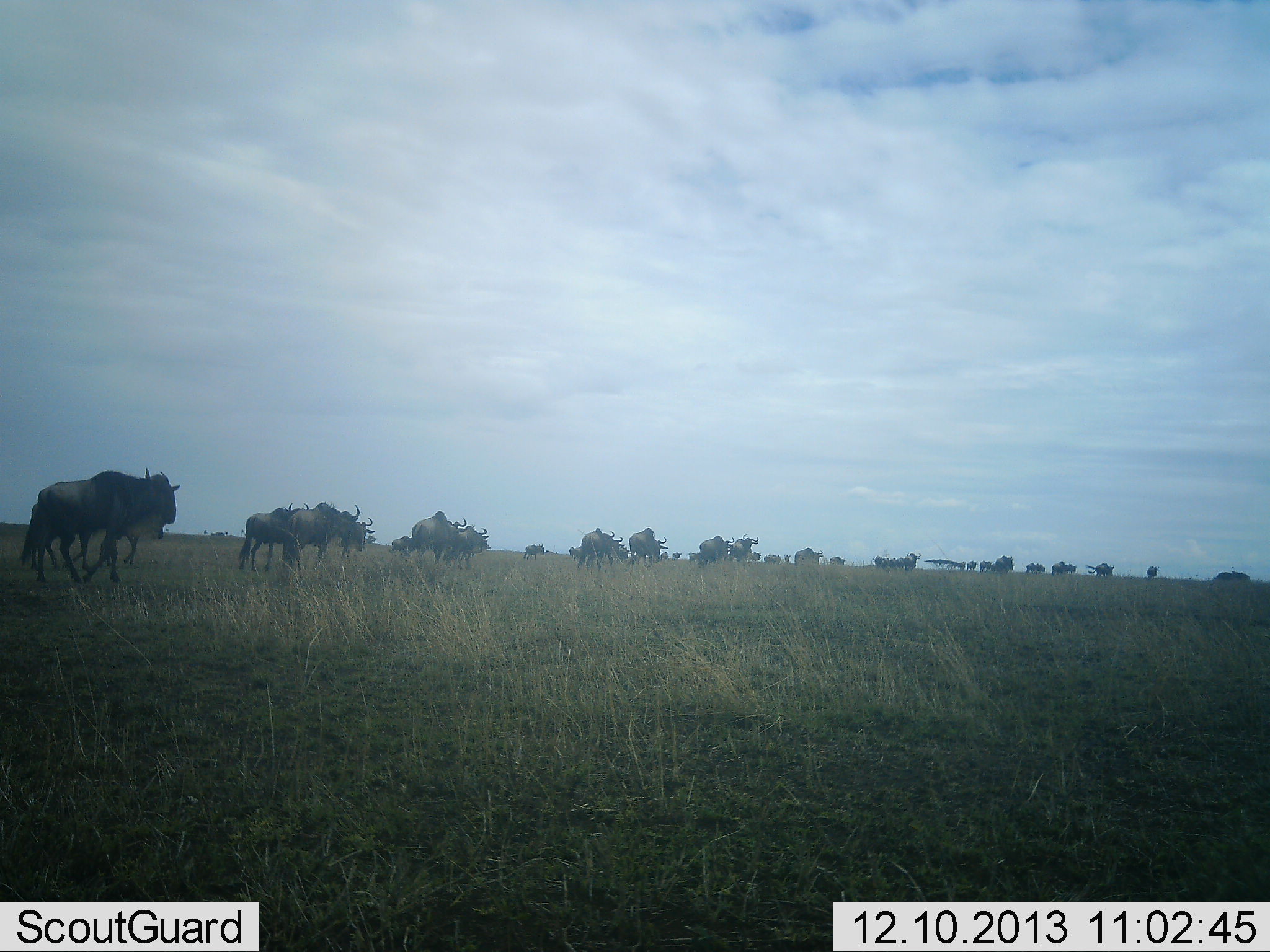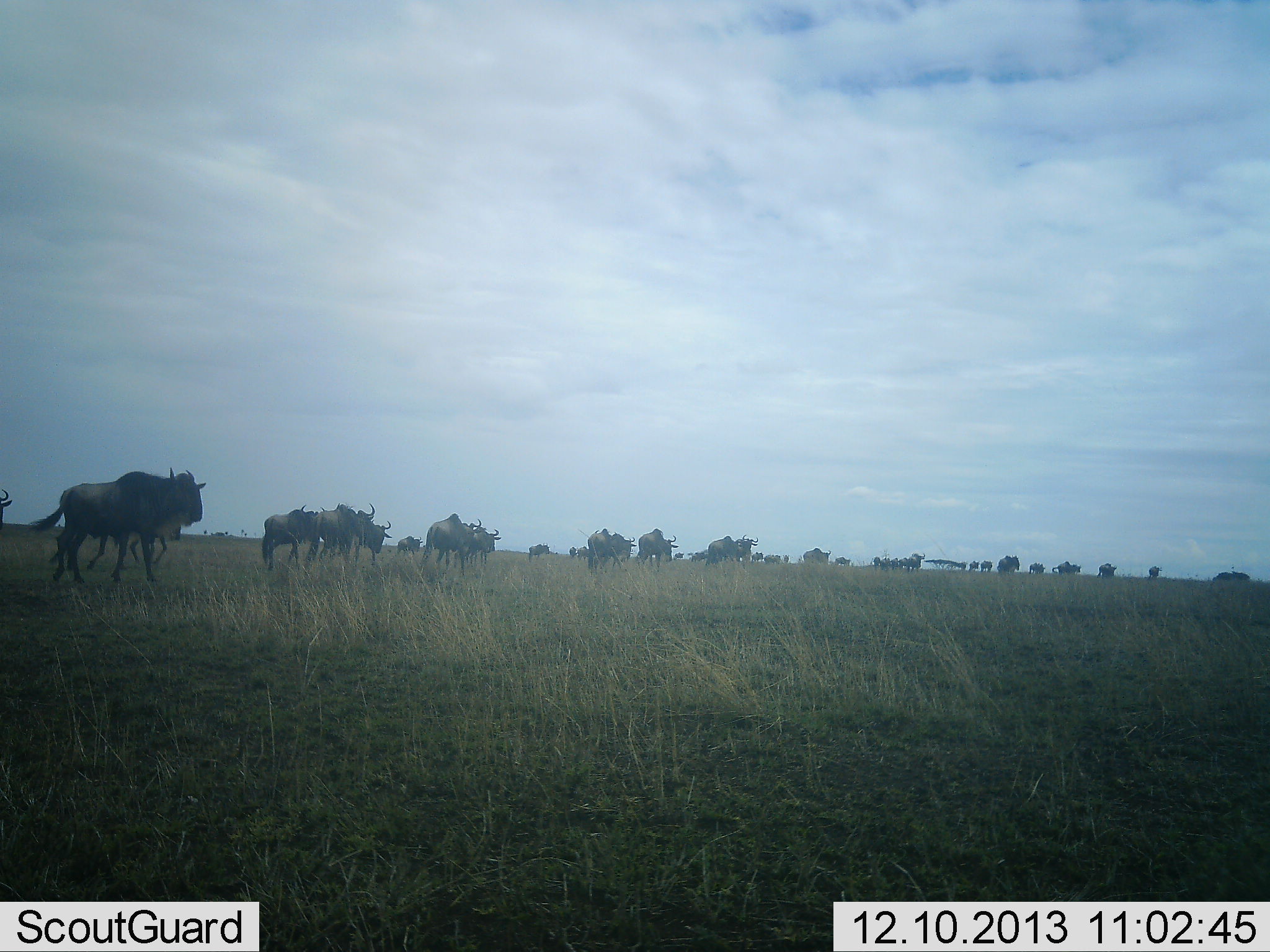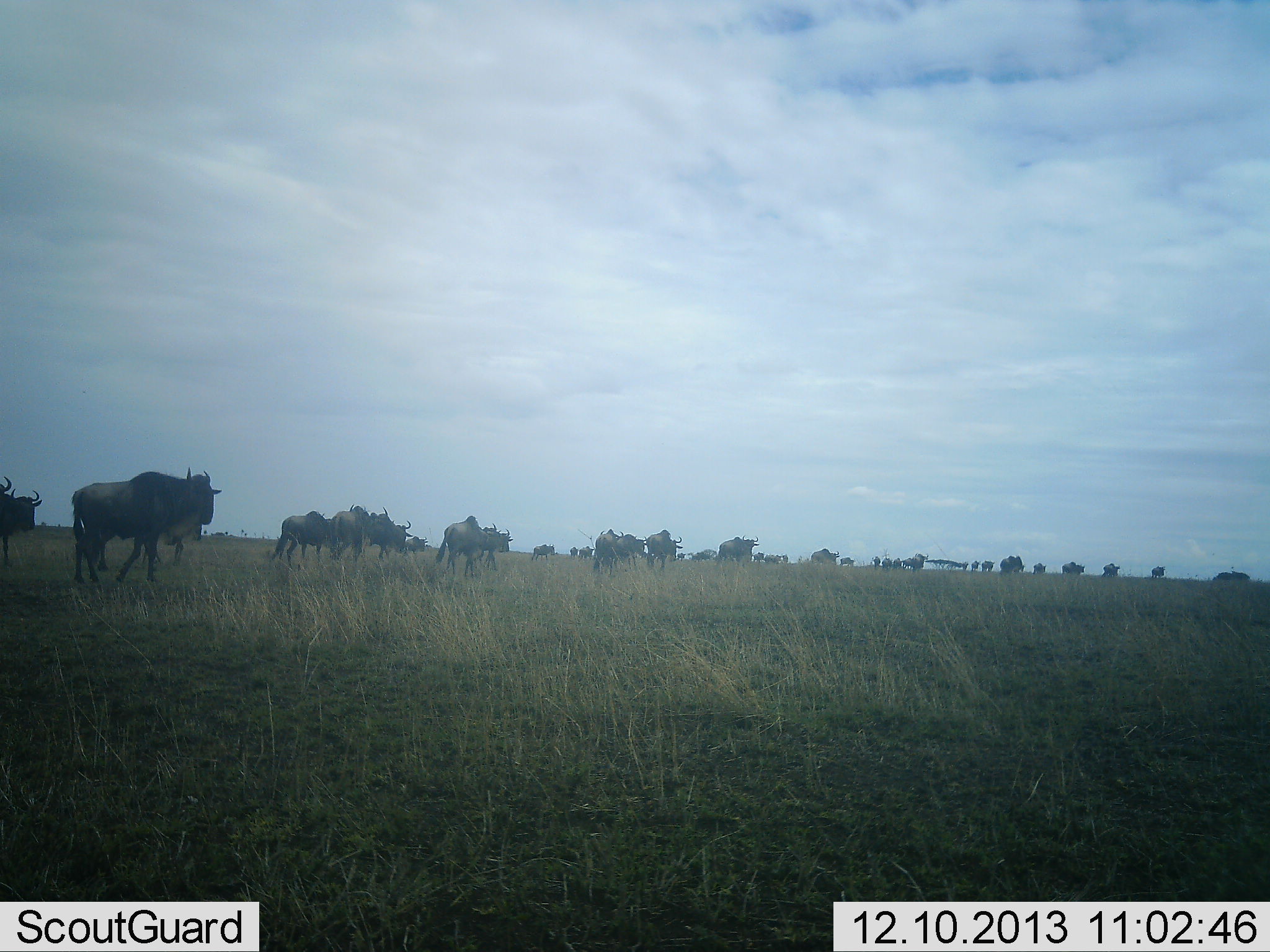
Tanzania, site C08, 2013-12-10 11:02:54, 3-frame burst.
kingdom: Animalia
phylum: Chordata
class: Mammalia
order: Artiodactyla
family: Bovidae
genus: Connochaetes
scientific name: Connochaetes taurinus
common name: blue wildebeest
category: wildebeest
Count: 11-50.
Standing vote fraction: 0%.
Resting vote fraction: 0%.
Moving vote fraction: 100%.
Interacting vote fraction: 0%.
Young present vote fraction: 0%.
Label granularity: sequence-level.